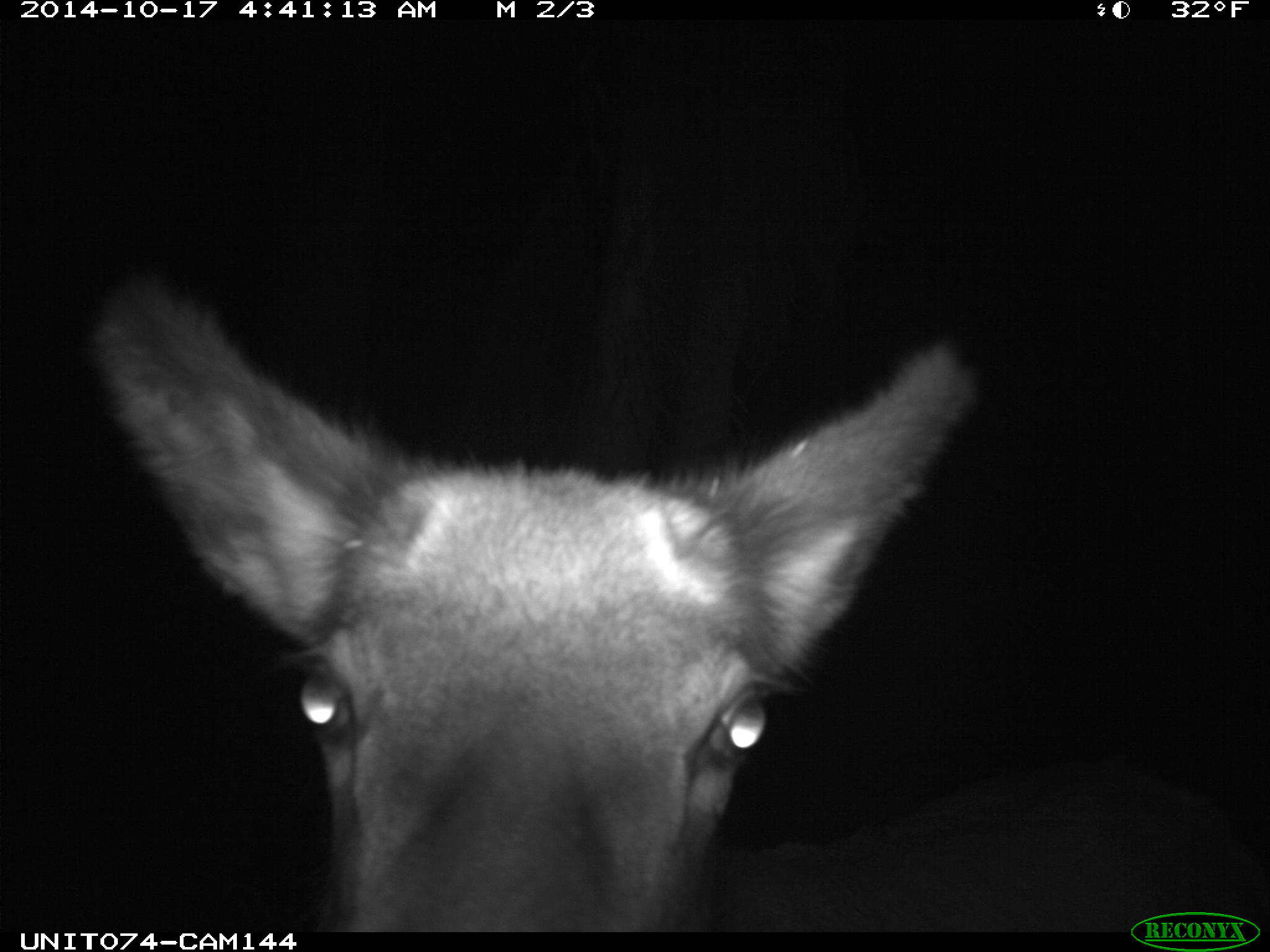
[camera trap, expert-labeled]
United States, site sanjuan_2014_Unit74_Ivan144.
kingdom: Animalia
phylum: Chordata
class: Mammalia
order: Artiodactyla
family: Cervidae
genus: Cervus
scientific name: Cervus elaphus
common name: red deer